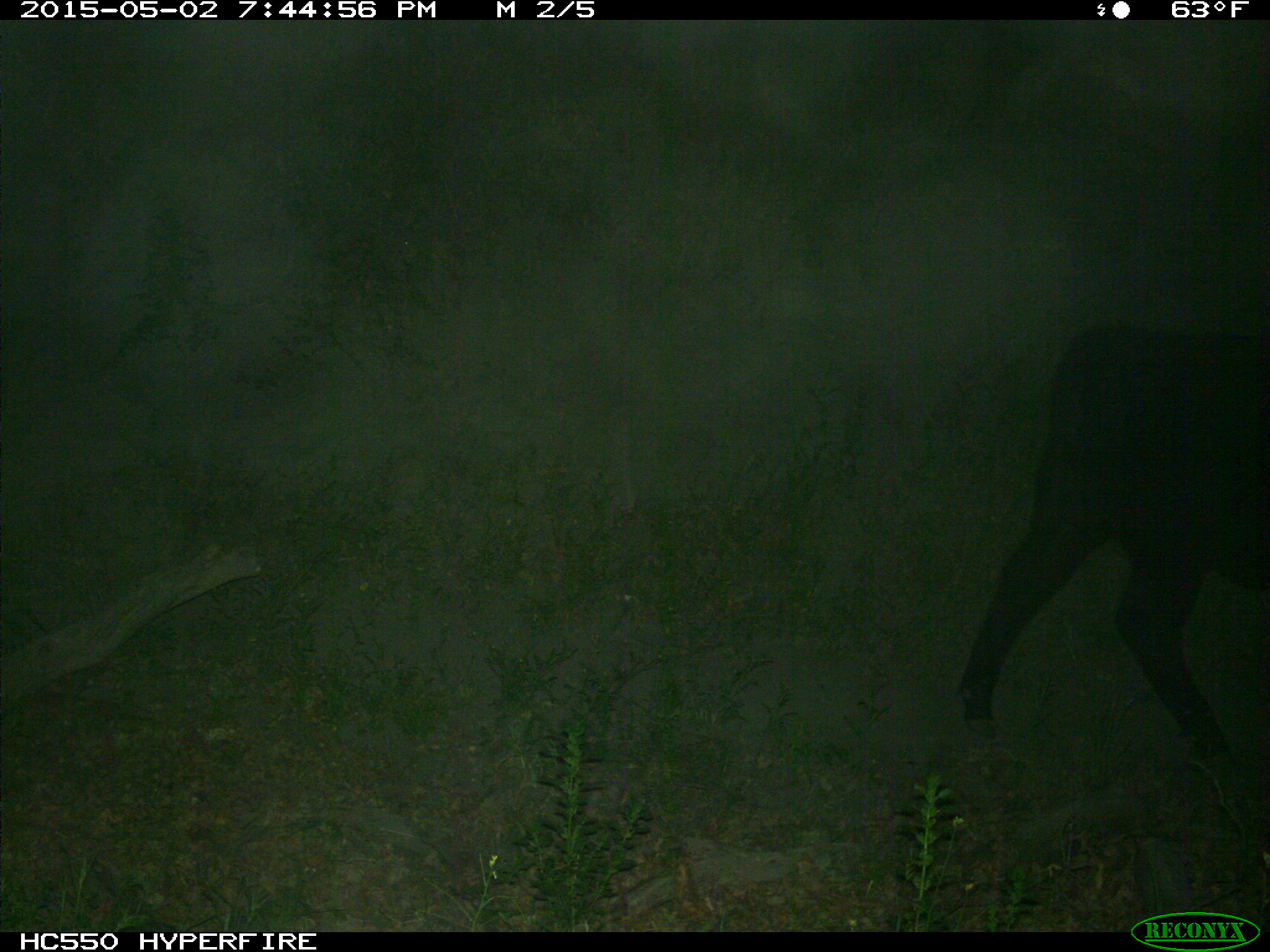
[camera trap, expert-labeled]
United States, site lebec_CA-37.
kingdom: Animalia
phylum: Chordata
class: Mammalia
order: Artiodactyla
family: Bovidae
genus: Bos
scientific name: Bos taurus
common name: domestic cow